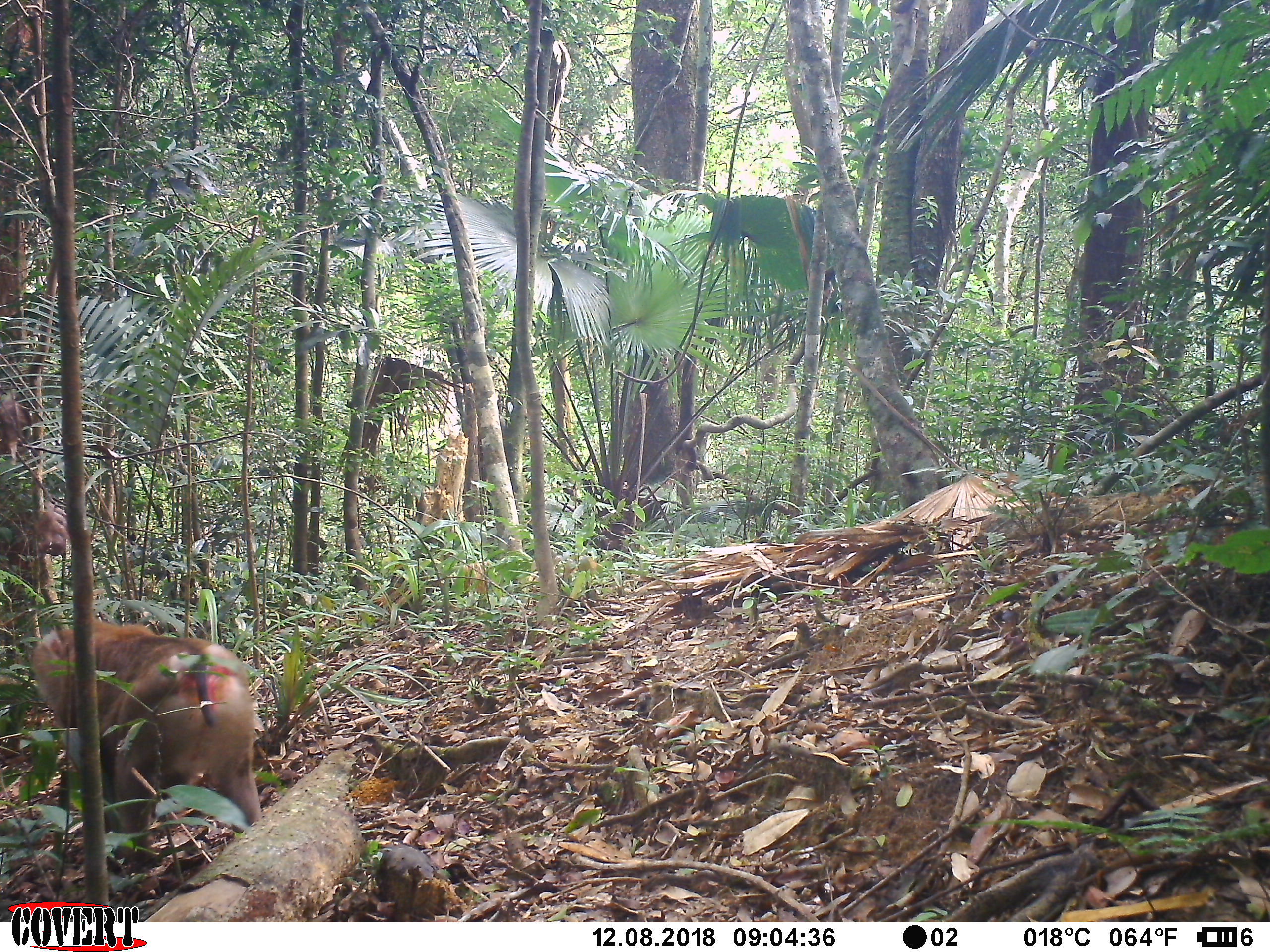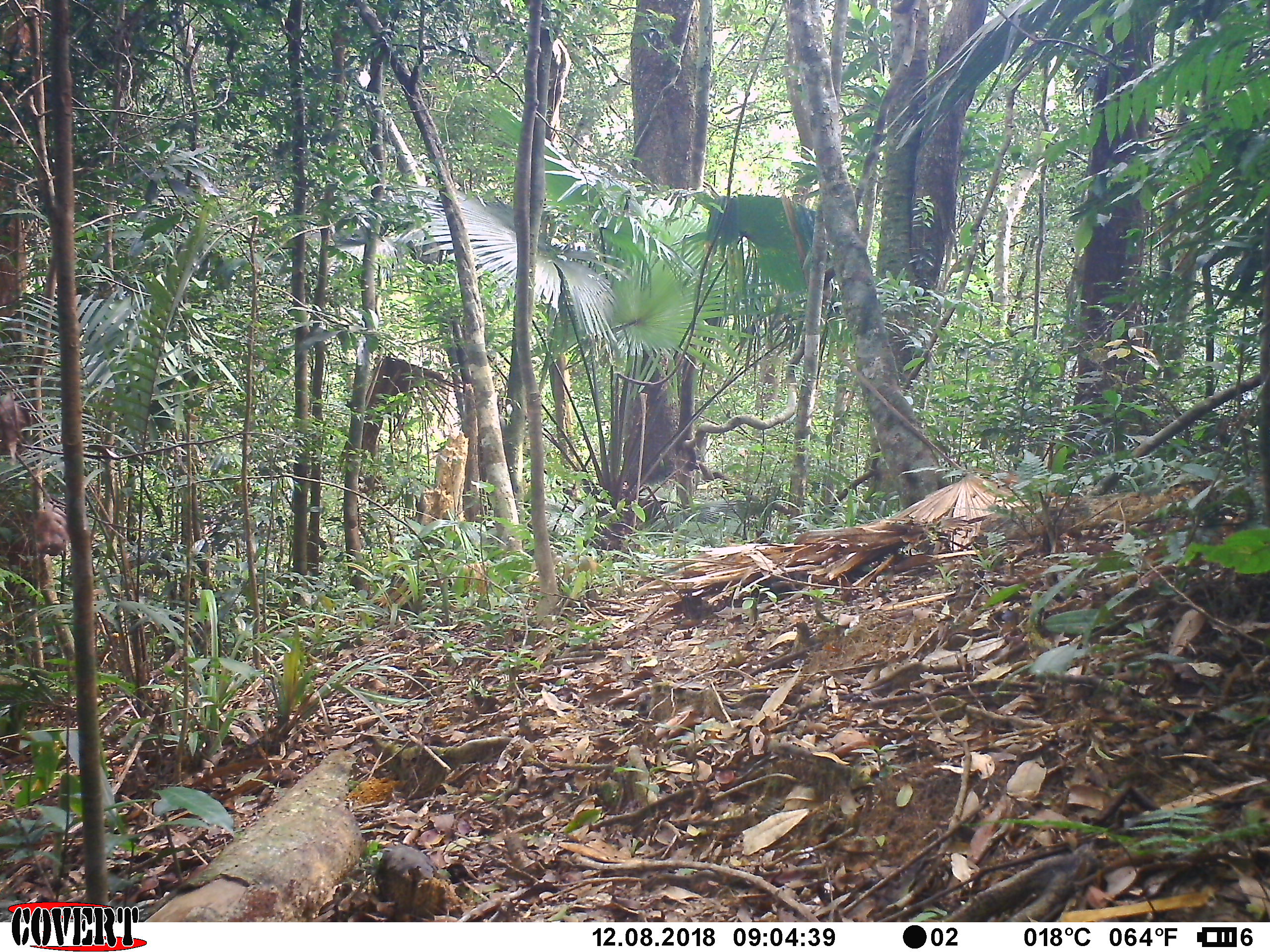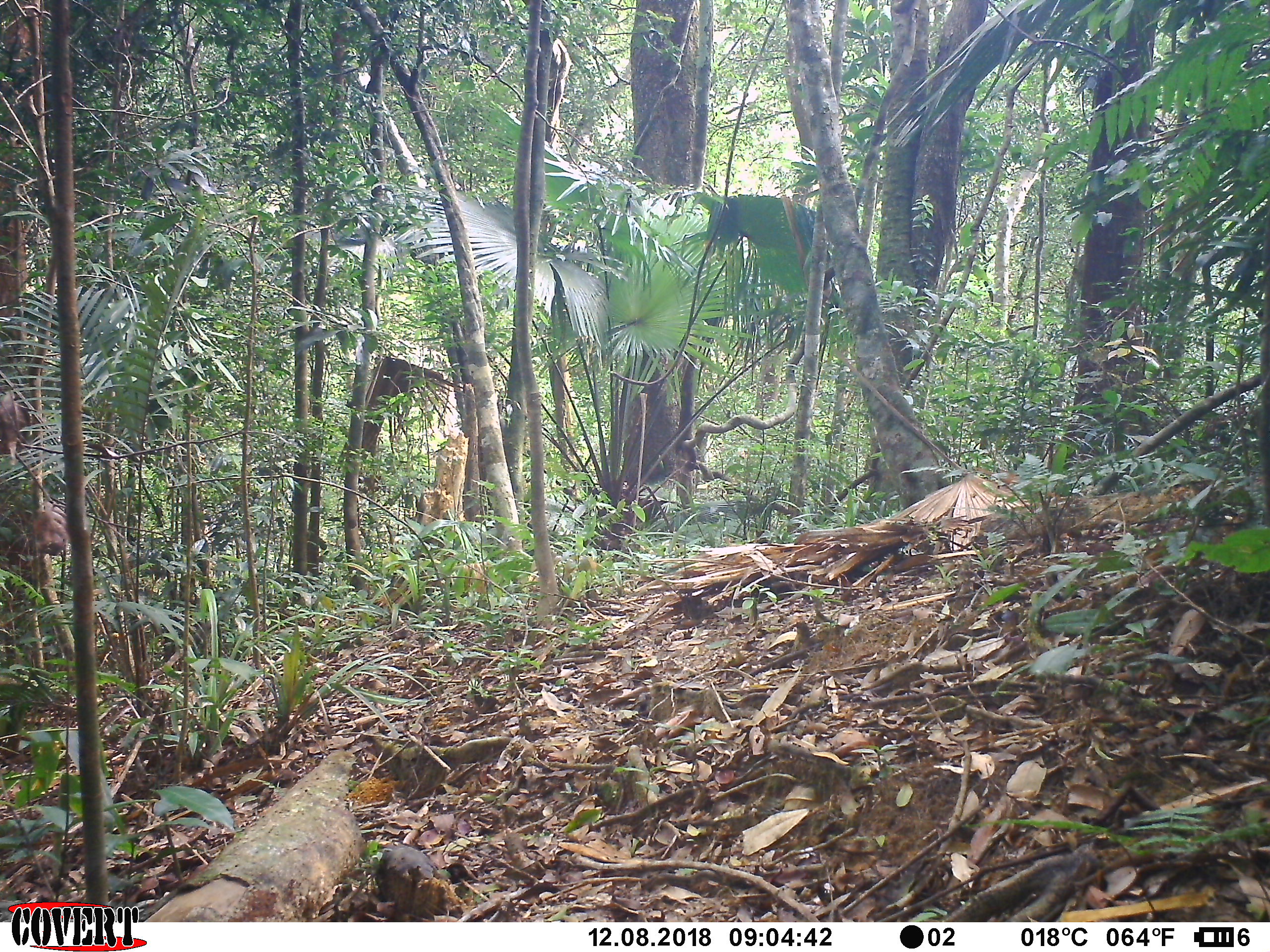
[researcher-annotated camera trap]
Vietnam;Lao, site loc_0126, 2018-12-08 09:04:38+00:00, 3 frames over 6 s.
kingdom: Animalia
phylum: Chordata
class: Mammalia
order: Primates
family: Cercopithecidae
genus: Macaca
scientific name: Macaca nemestrina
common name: pig-tailed macaque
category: pig tailed macaque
Pig tailed macaque (pig-tailed macaque) (Macaca nemestrina). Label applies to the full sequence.